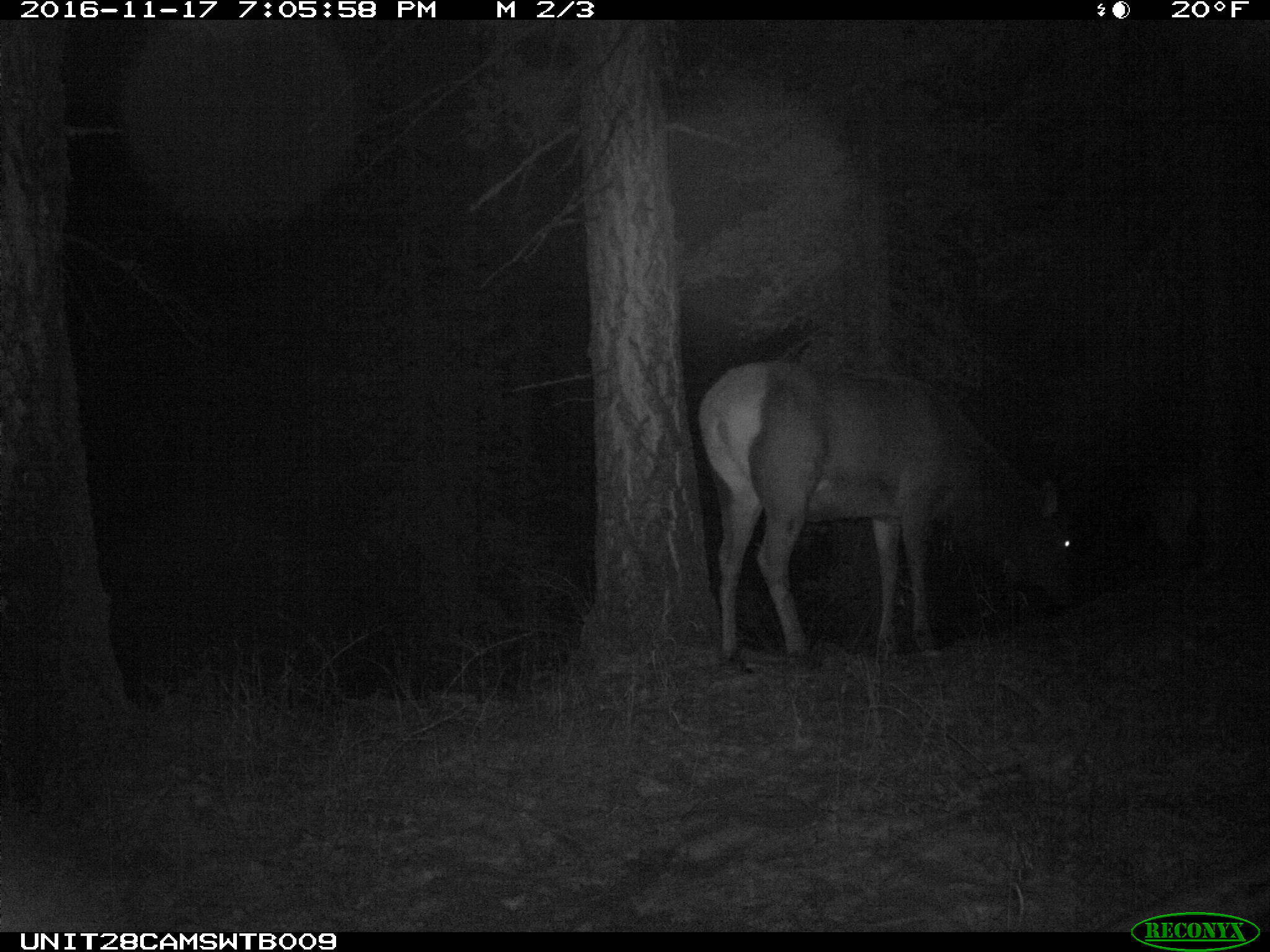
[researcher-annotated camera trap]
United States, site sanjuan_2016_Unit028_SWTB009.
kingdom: Animalia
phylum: Chordata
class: Mammalia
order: Artiodactyla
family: Cervidae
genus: Cervus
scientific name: Cervus elaphus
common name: red deer